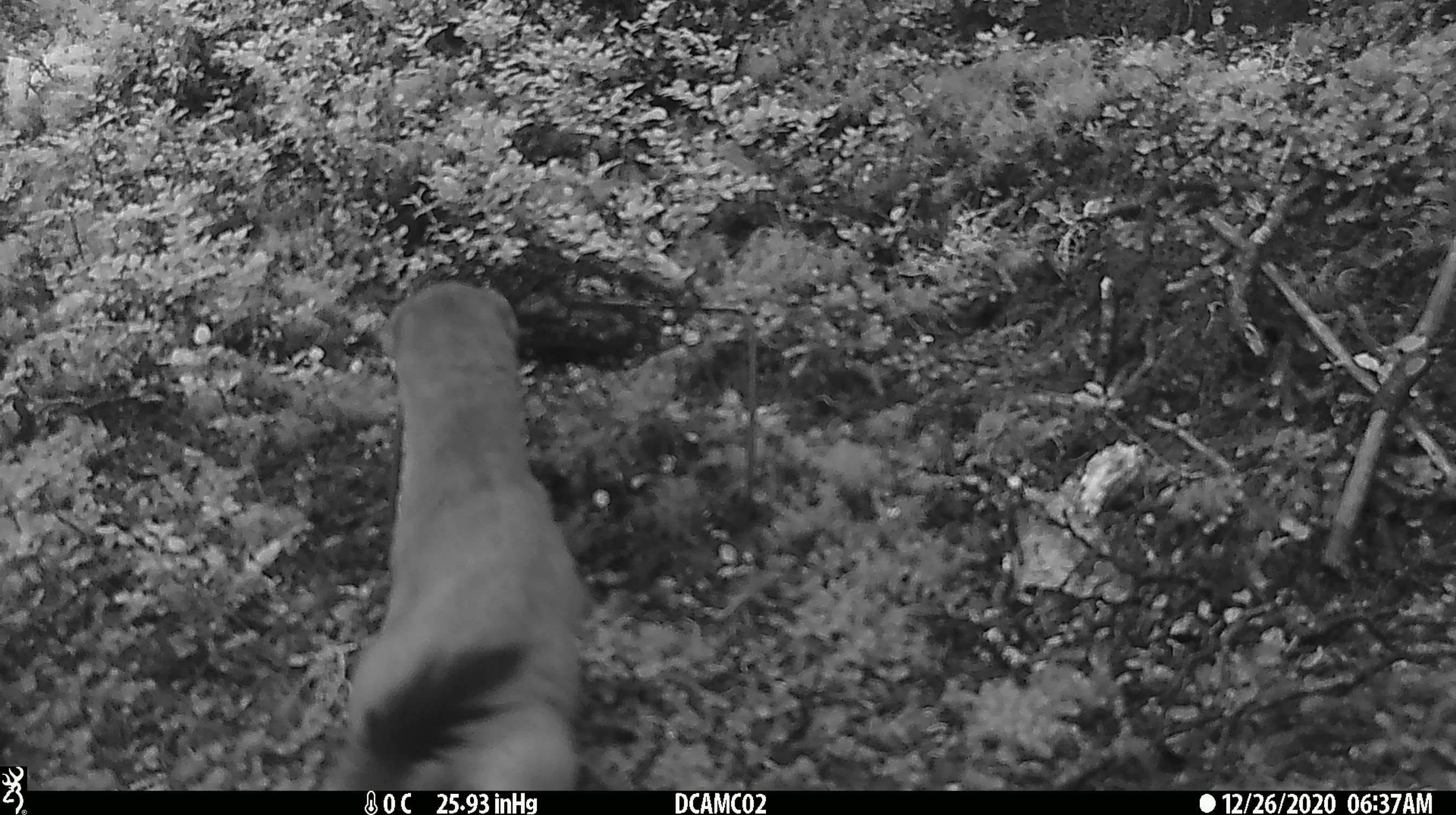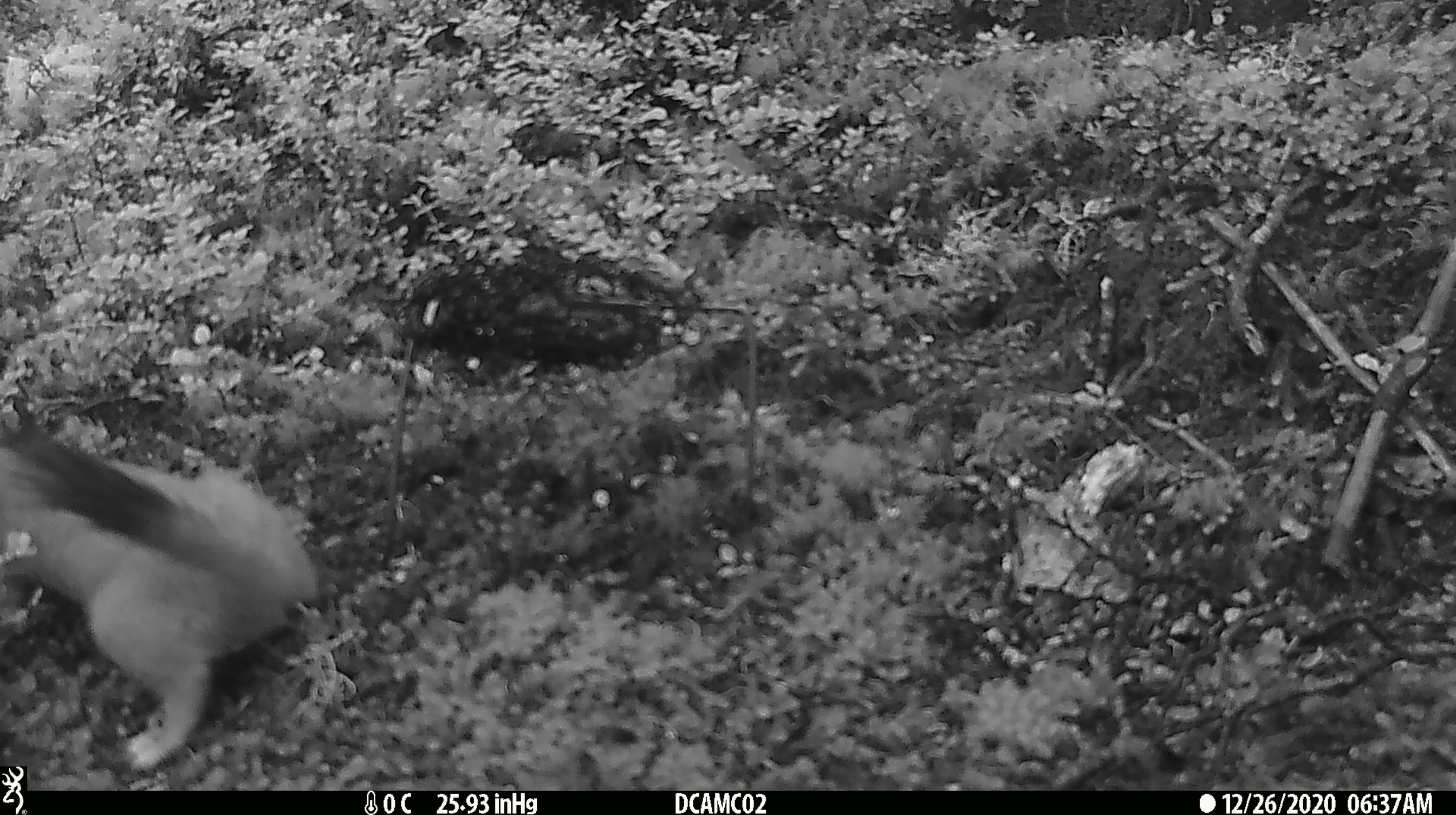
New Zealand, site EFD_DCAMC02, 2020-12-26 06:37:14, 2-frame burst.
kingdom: Animalia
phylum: Chordata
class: Mammalia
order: Carnivora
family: Mustelidae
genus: Mustela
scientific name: Mustela erminea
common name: stoat